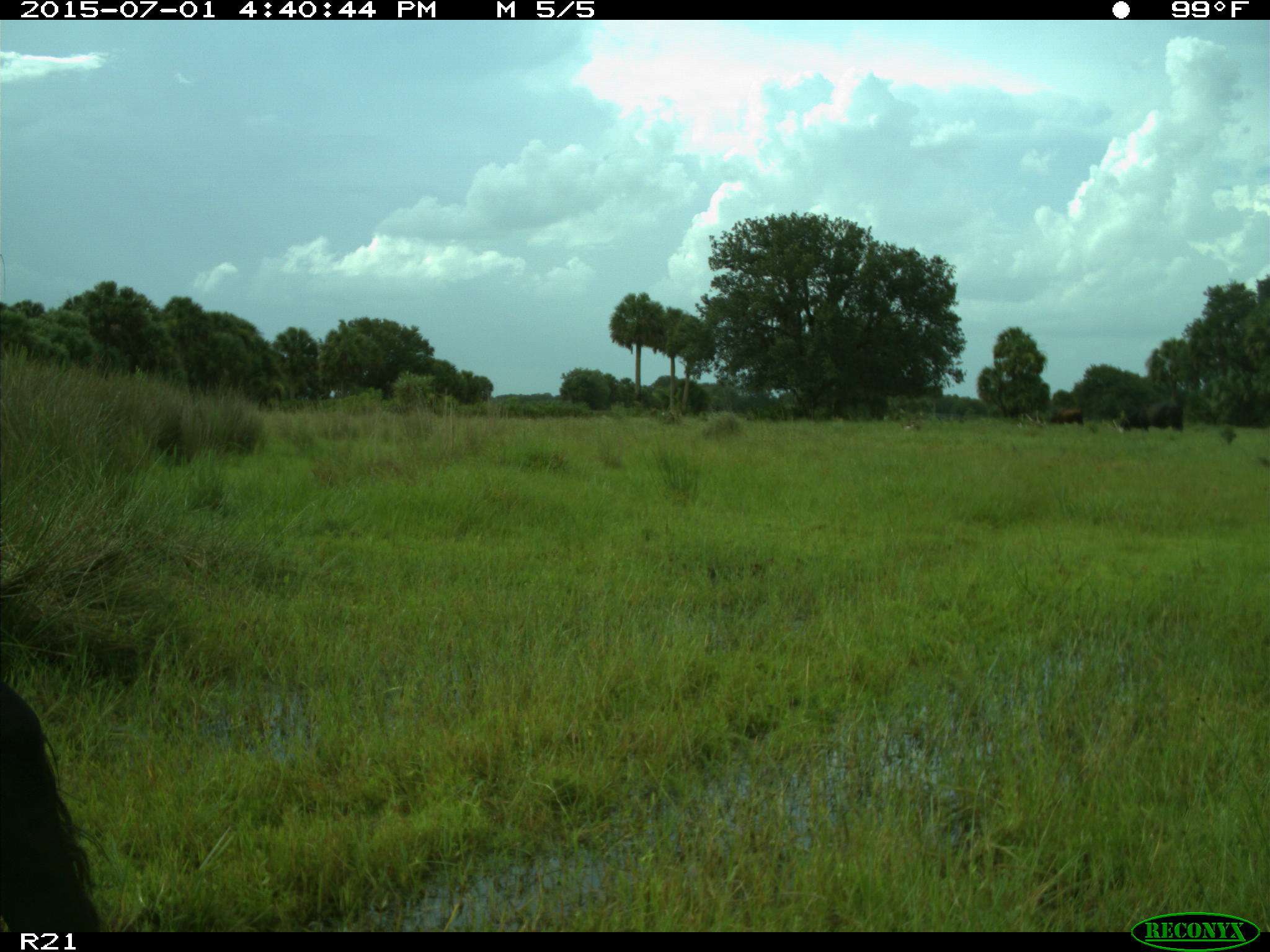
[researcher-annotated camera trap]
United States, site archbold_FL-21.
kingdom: Animalia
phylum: Chordata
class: Mammalia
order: Artiodactyla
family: Bovidae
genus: Bos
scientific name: Bos taurus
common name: domestic cow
Bos taurus (domestic cow).